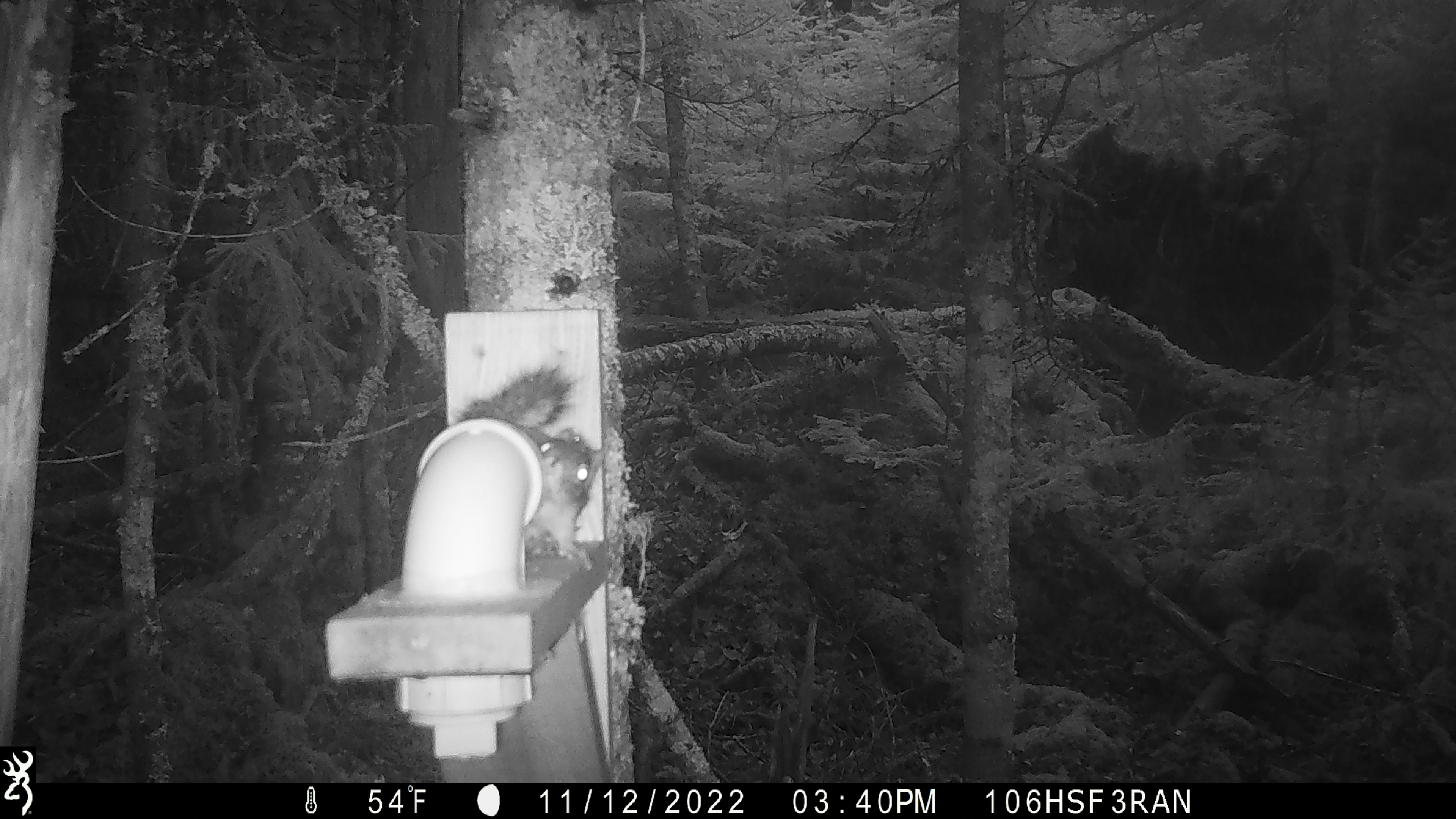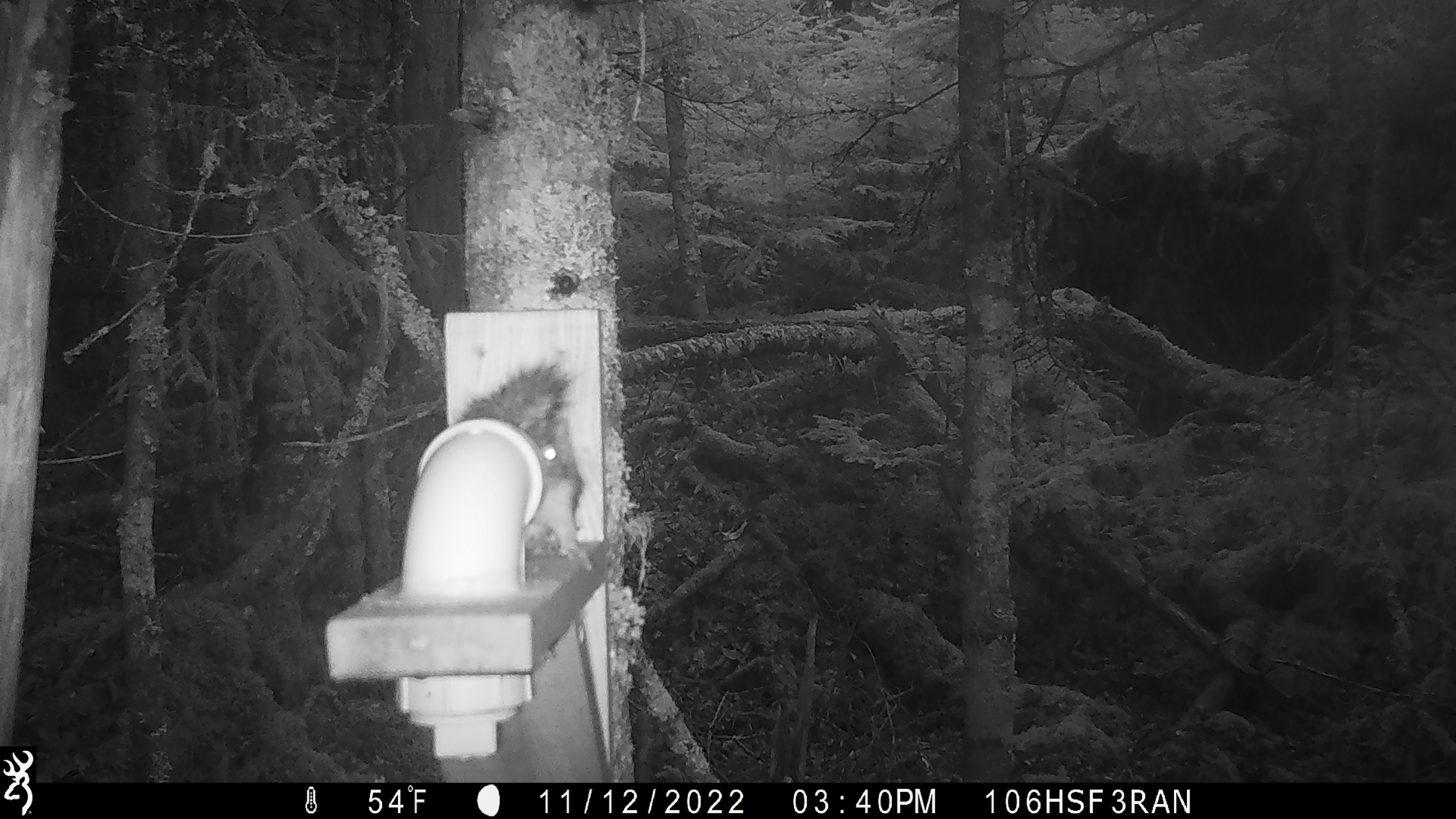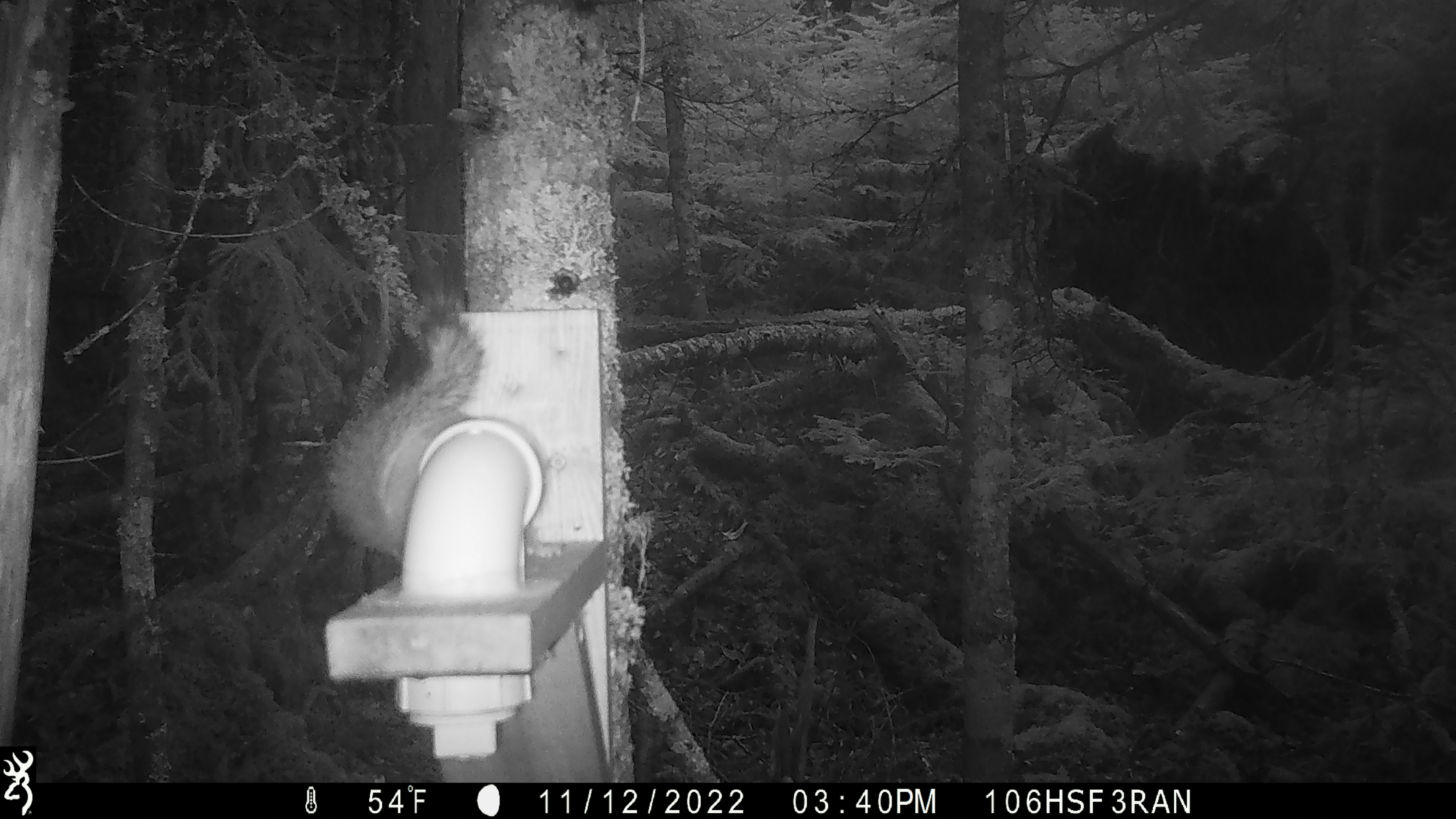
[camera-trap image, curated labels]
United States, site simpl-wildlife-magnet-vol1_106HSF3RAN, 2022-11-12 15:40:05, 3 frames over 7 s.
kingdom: Animalia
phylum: Chordata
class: Mammalia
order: Rodentia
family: Sciuridae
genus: Tamiasciurus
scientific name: Tamiasciurus hudsonicus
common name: red squirrel